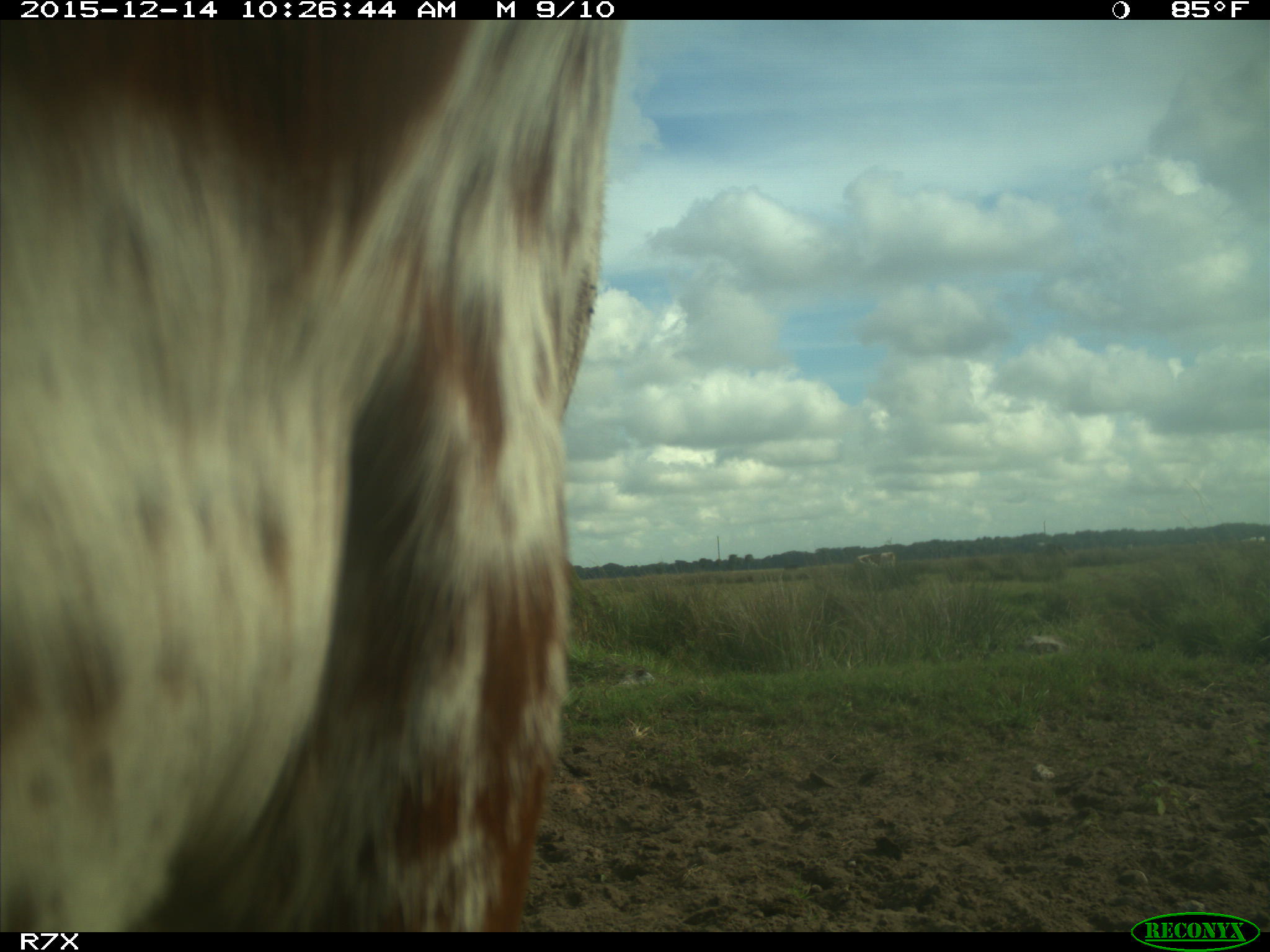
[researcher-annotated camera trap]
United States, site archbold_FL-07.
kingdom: Animalia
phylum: Chordata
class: Mammalia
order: Artiodactyla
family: Bovidae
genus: Bos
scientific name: Bos taurus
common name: domestic cow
Bos taurus (domestic cow).